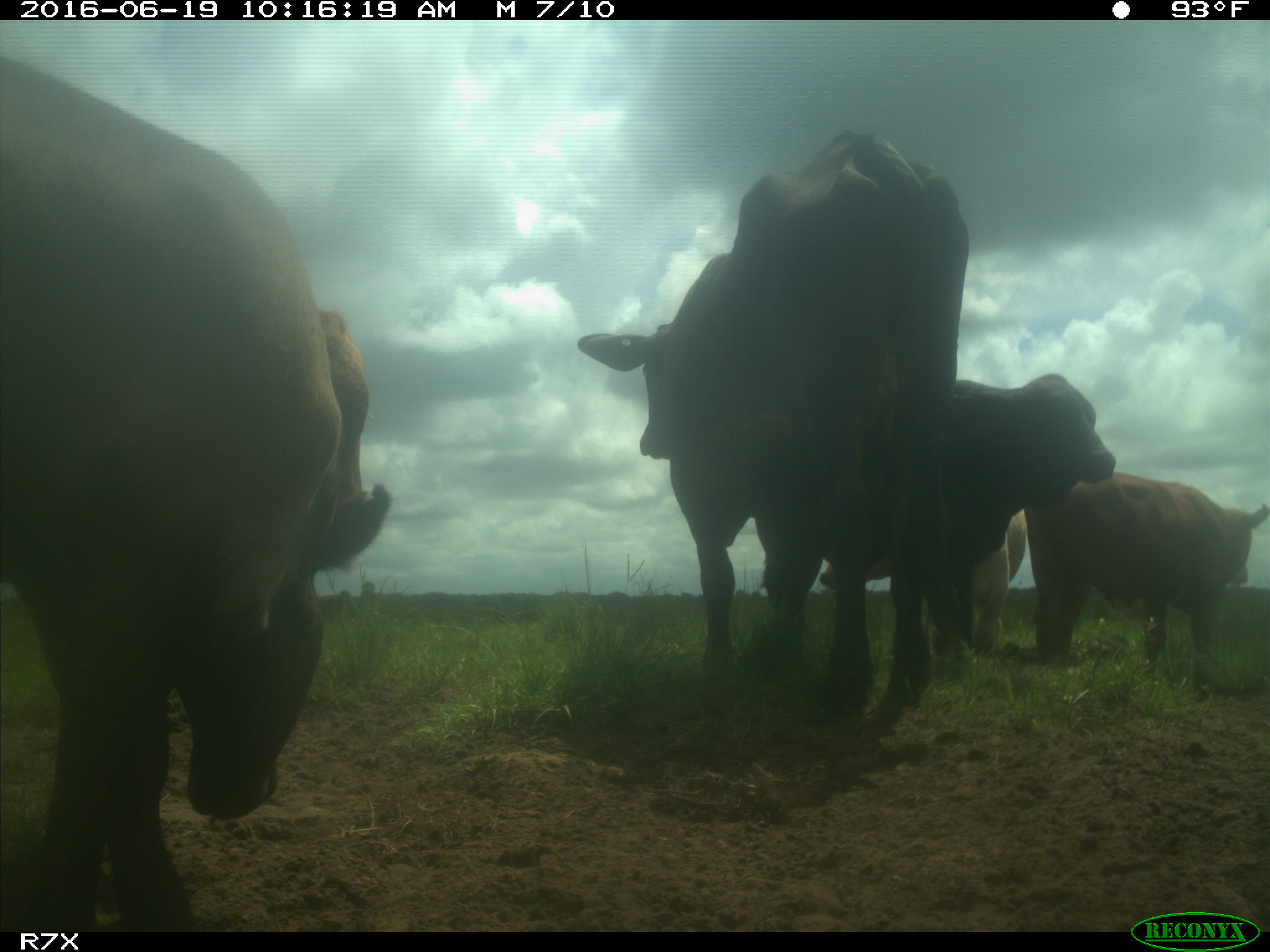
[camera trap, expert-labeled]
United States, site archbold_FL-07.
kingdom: Animalia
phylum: Chordata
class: Mammalia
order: Artiodactyla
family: Bovidae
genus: Bos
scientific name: Bos taurus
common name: domestic cow